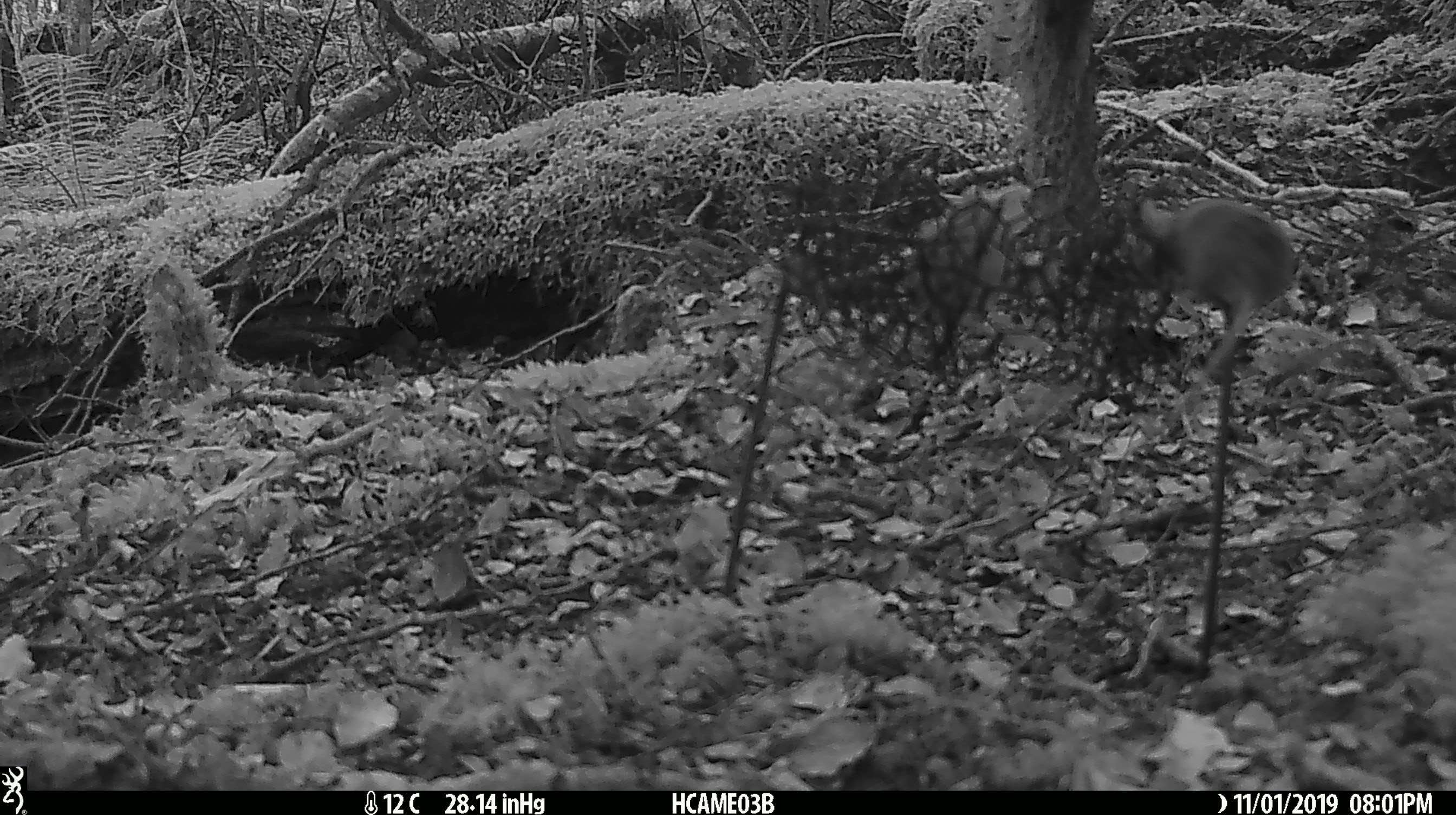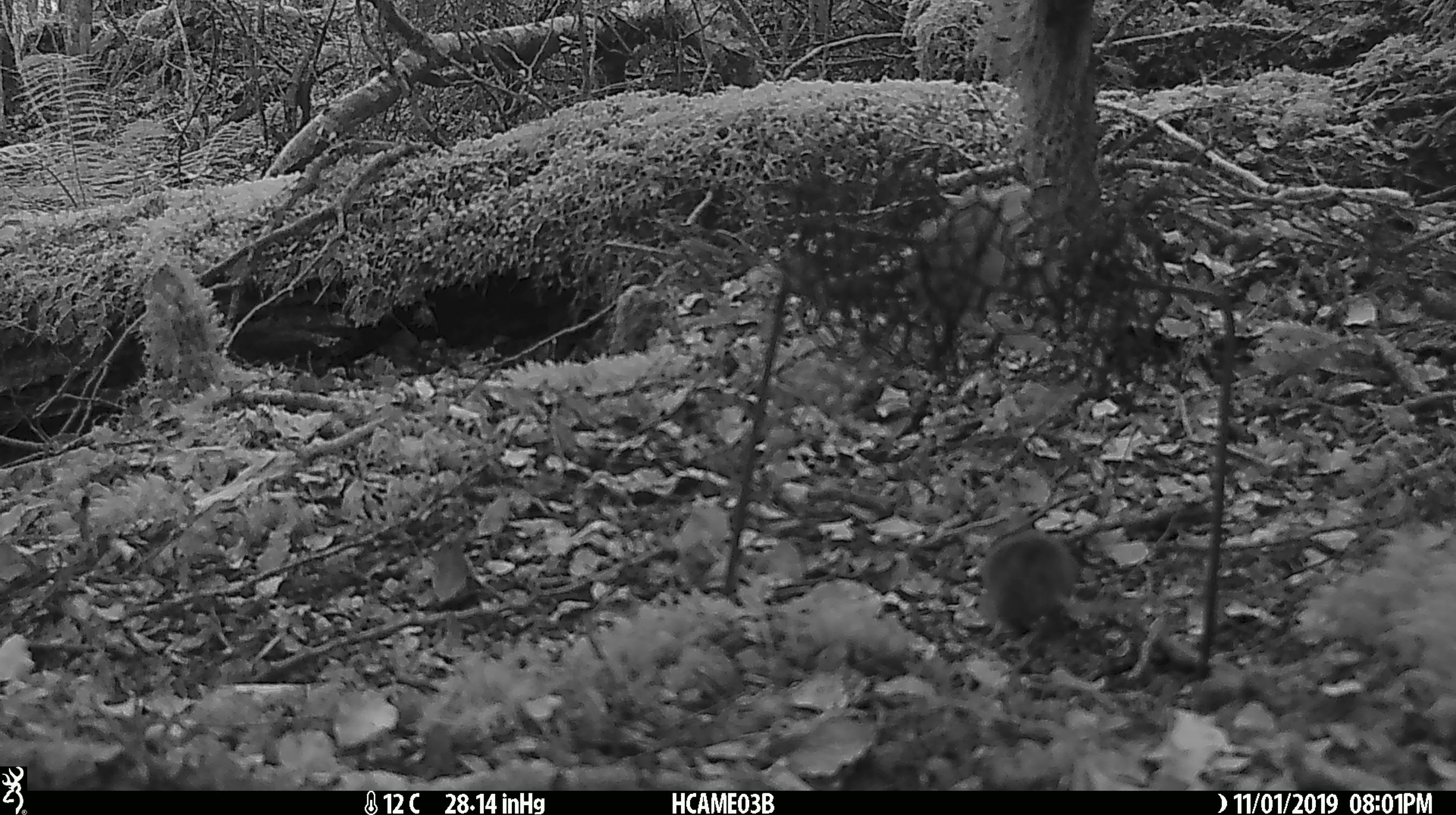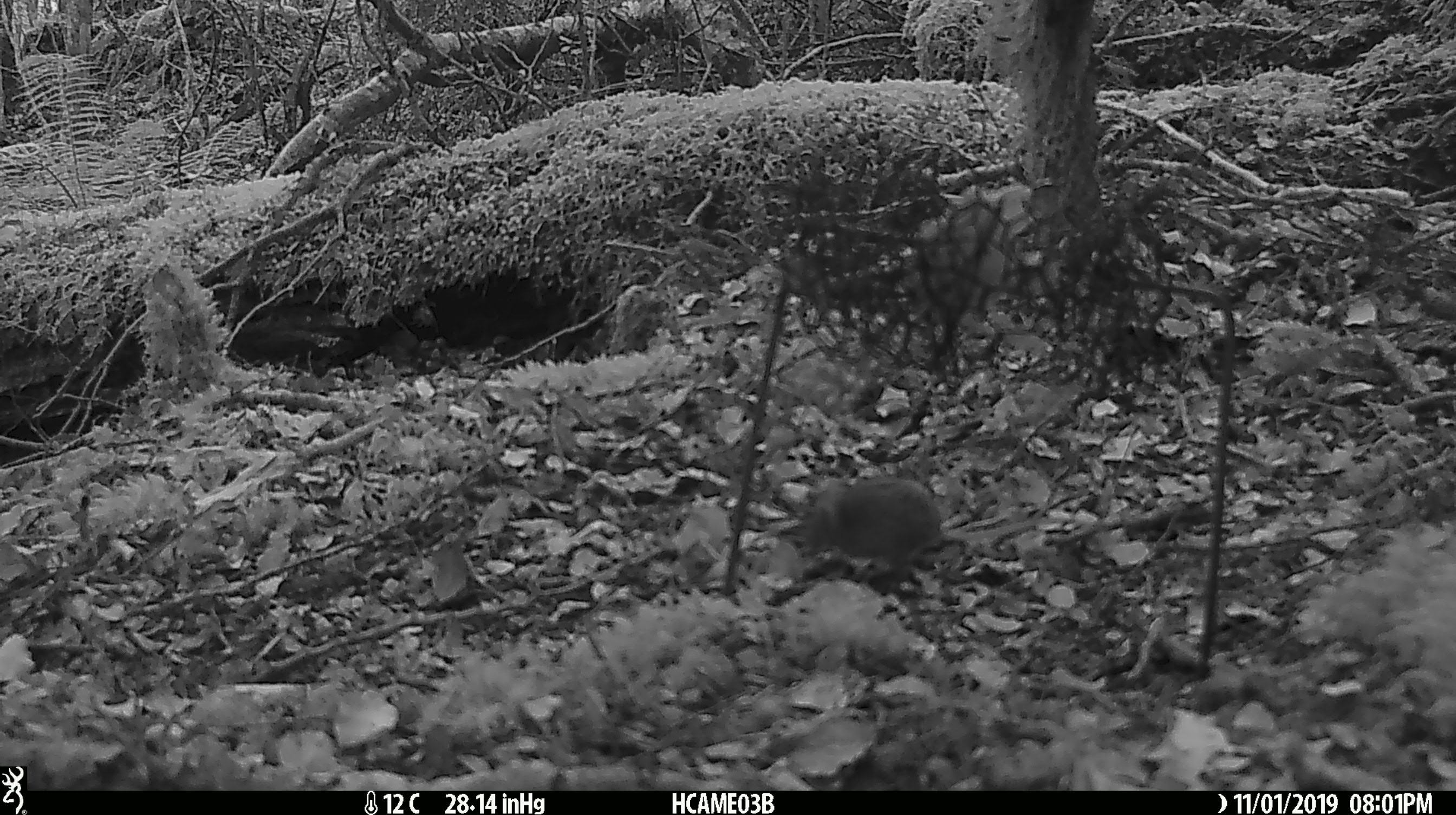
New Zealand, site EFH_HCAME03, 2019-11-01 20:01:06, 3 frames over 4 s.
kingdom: Animalia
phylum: Chordata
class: Mammalia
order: Rodentia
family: Muridae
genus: Mus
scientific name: Mus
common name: mouse